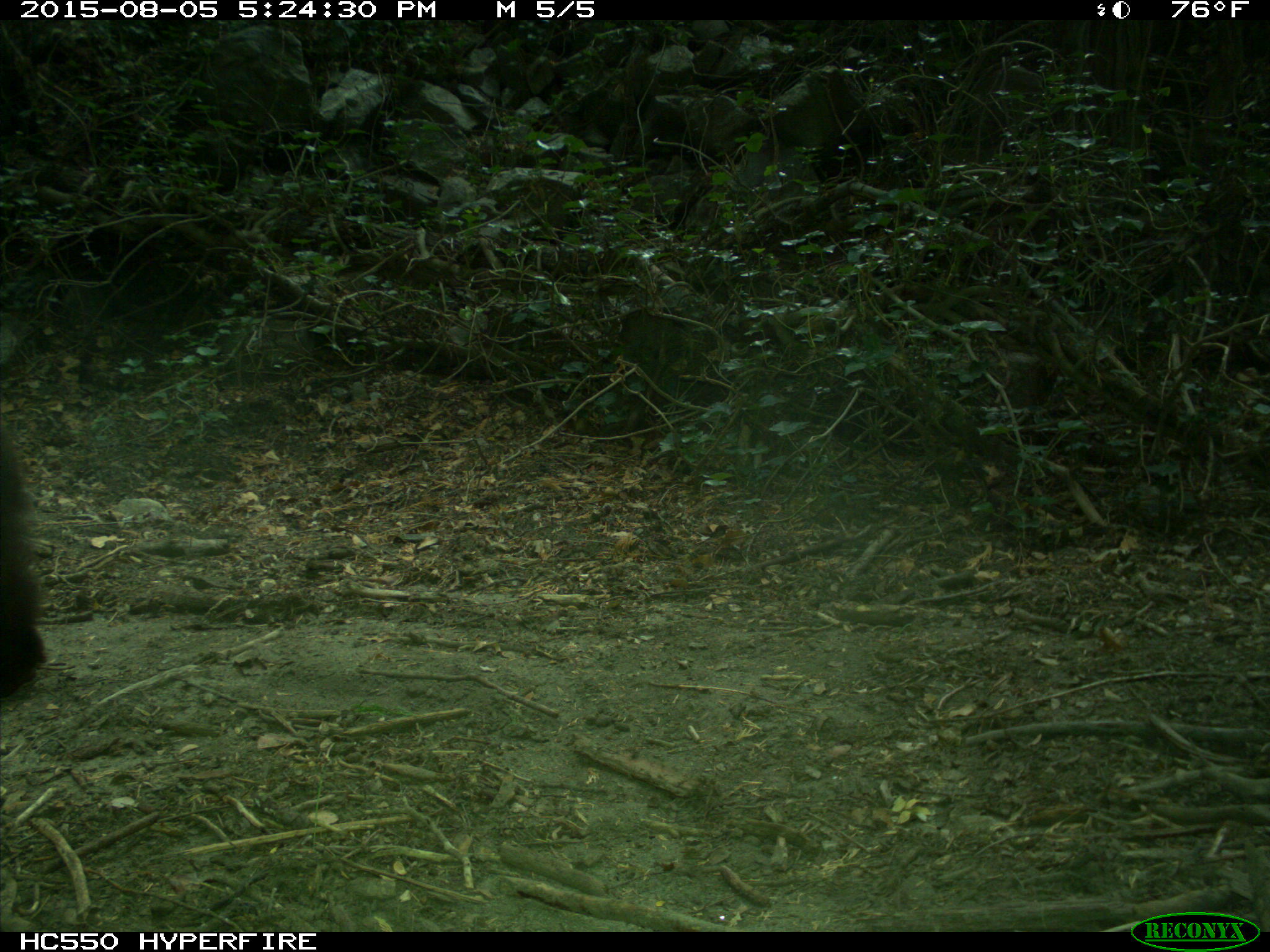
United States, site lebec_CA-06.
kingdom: Animalia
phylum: Chordata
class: Mammalia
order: Carnivora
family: Ursidae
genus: Ursus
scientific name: Ursus americanus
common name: american black bear